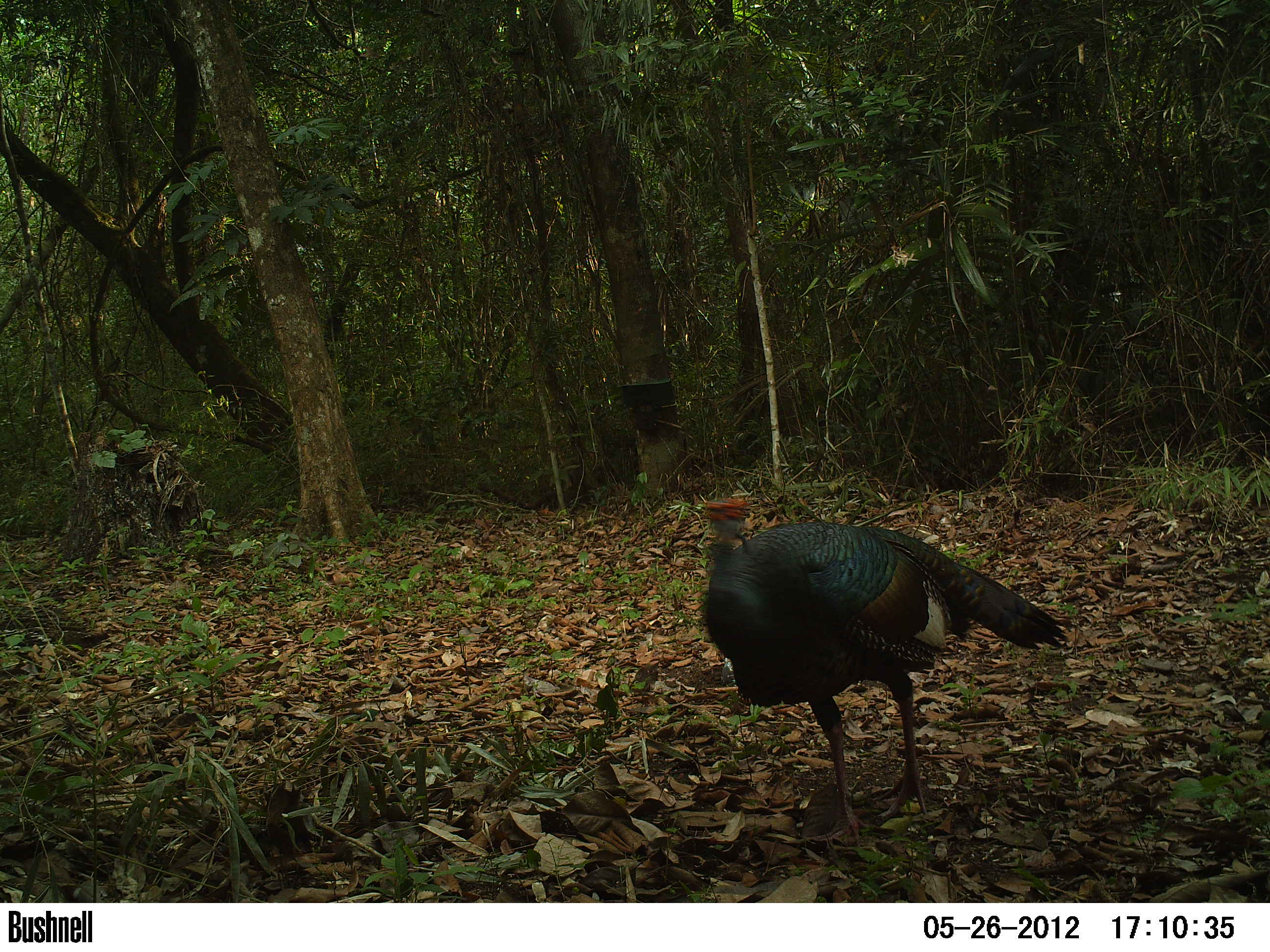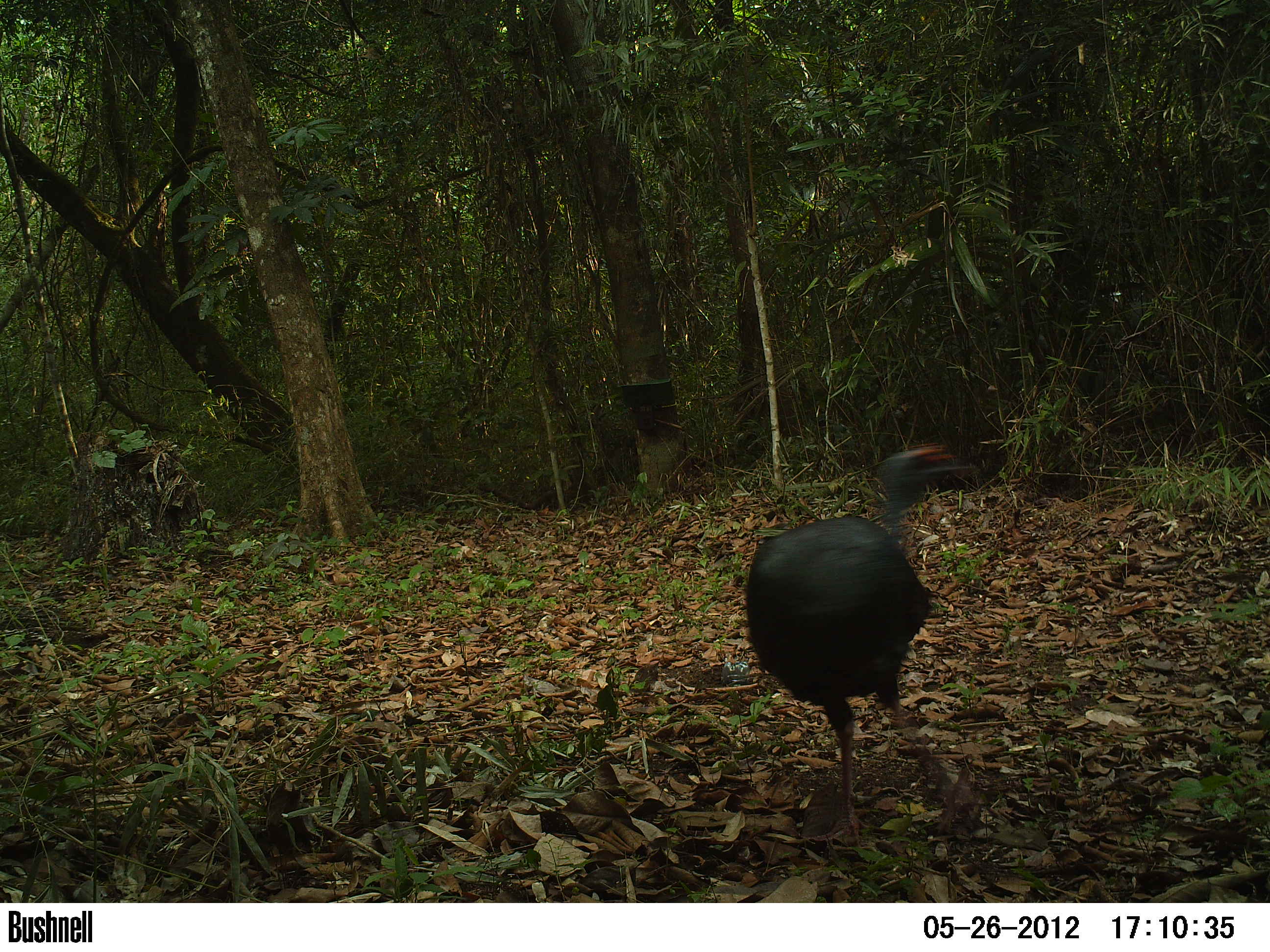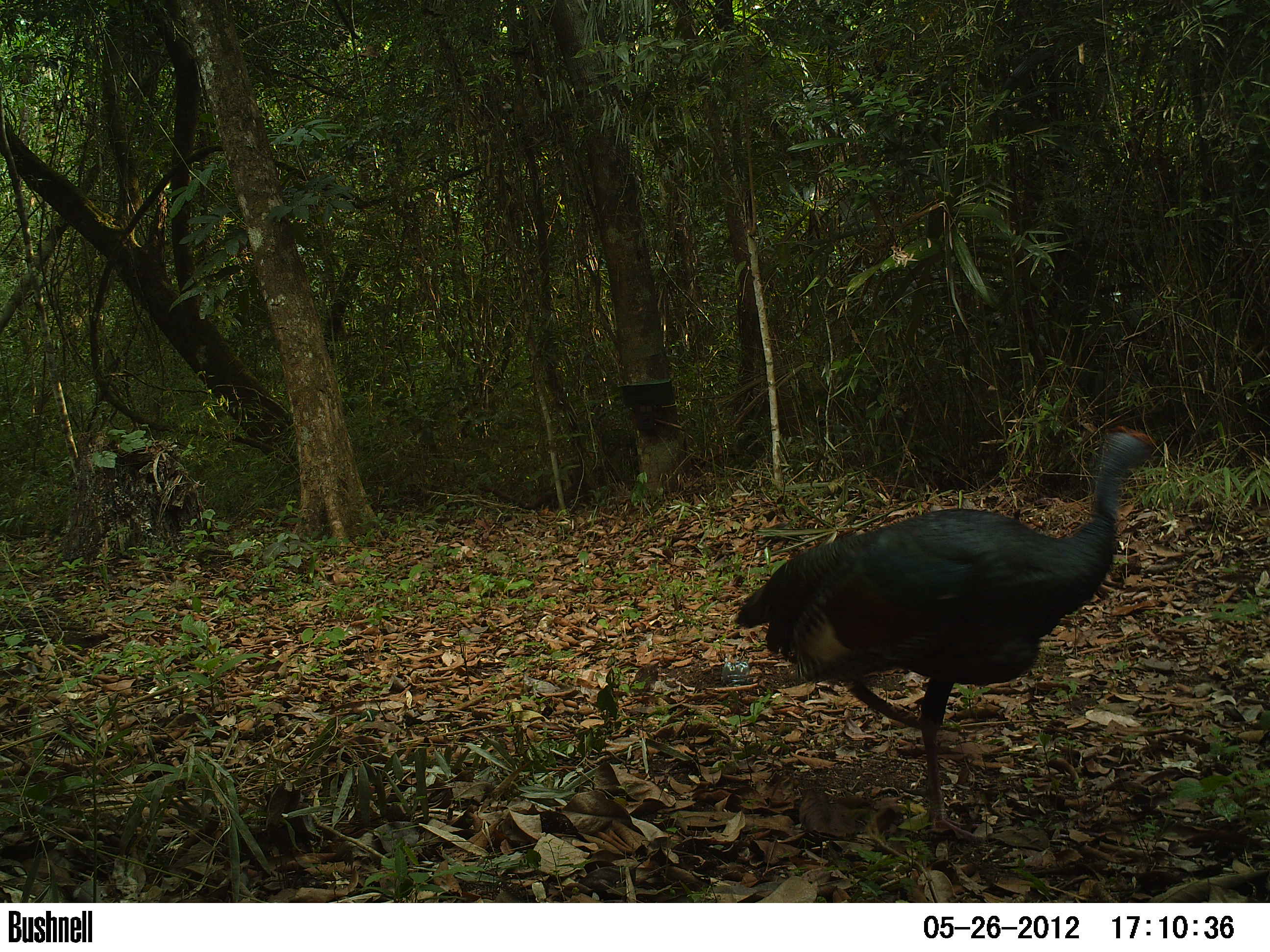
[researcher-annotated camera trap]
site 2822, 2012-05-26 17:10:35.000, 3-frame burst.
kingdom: Animalia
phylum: Chordata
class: Aves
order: Galliformes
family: Phasianidae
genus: Meleagris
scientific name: Meleagris ocellata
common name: ocellated turkey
Meleagris ocellata (ocellated turkey), count 1, age adult.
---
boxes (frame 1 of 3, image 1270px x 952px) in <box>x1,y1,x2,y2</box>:
meleagris ocellata: <box>701,493,1068,846</box>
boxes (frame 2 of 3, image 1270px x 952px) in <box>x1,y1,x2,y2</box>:
meleagris ocellata: <box>740,442,970,849</box>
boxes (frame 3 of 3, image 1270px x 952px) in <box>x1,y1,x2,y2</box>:
meleagris ocellata: <box>731,424,1155,841</box>